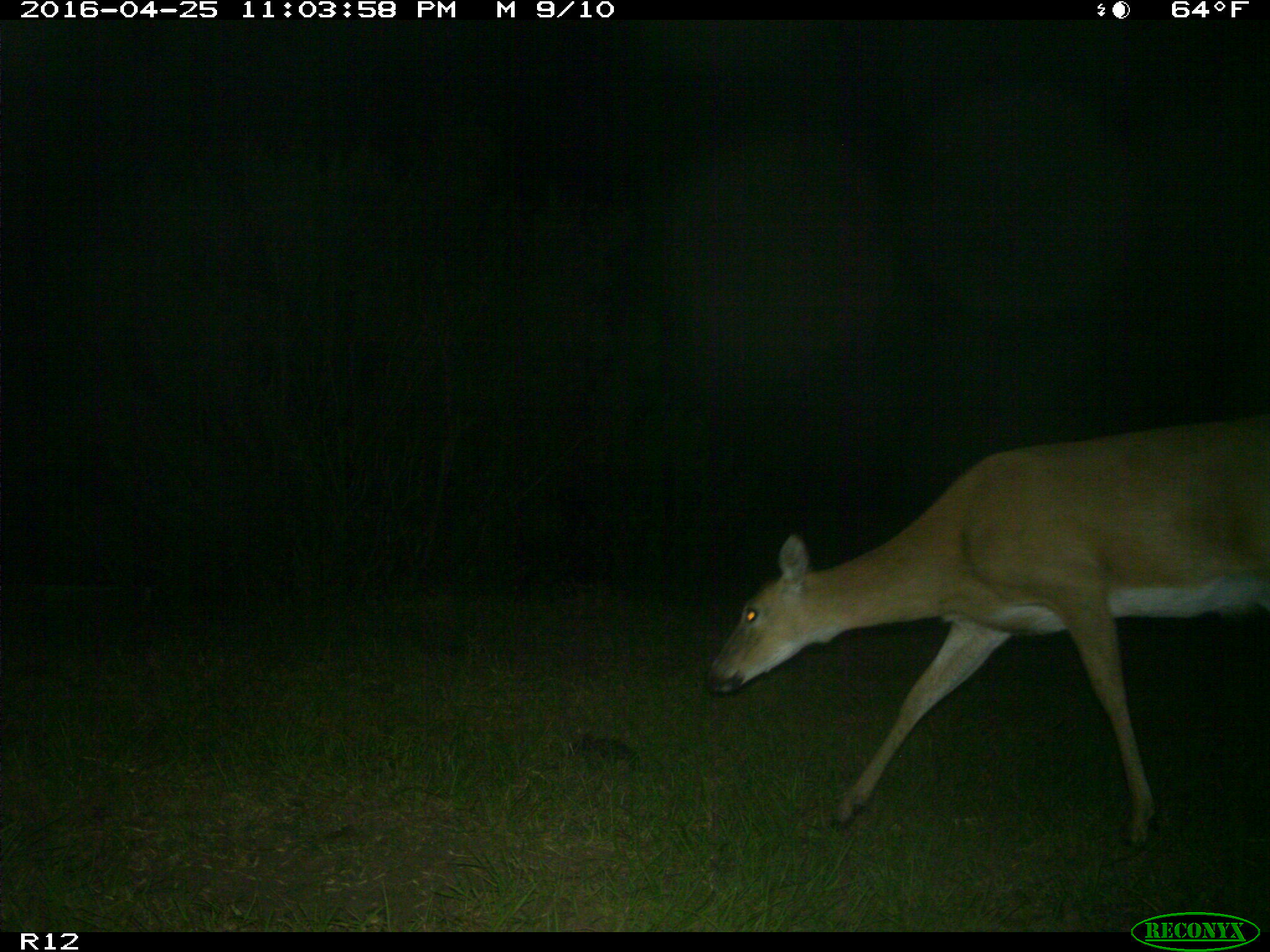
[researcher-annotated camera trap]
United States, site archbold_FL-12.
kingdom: Animalia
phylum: Chordata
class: Mammalia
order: Artiodactyla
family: Cervidae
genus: Odocoileus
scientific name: Odocoileus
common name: deer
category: unidentified deer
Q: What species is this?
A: Unidentified deer (deer) (Odocoileus).